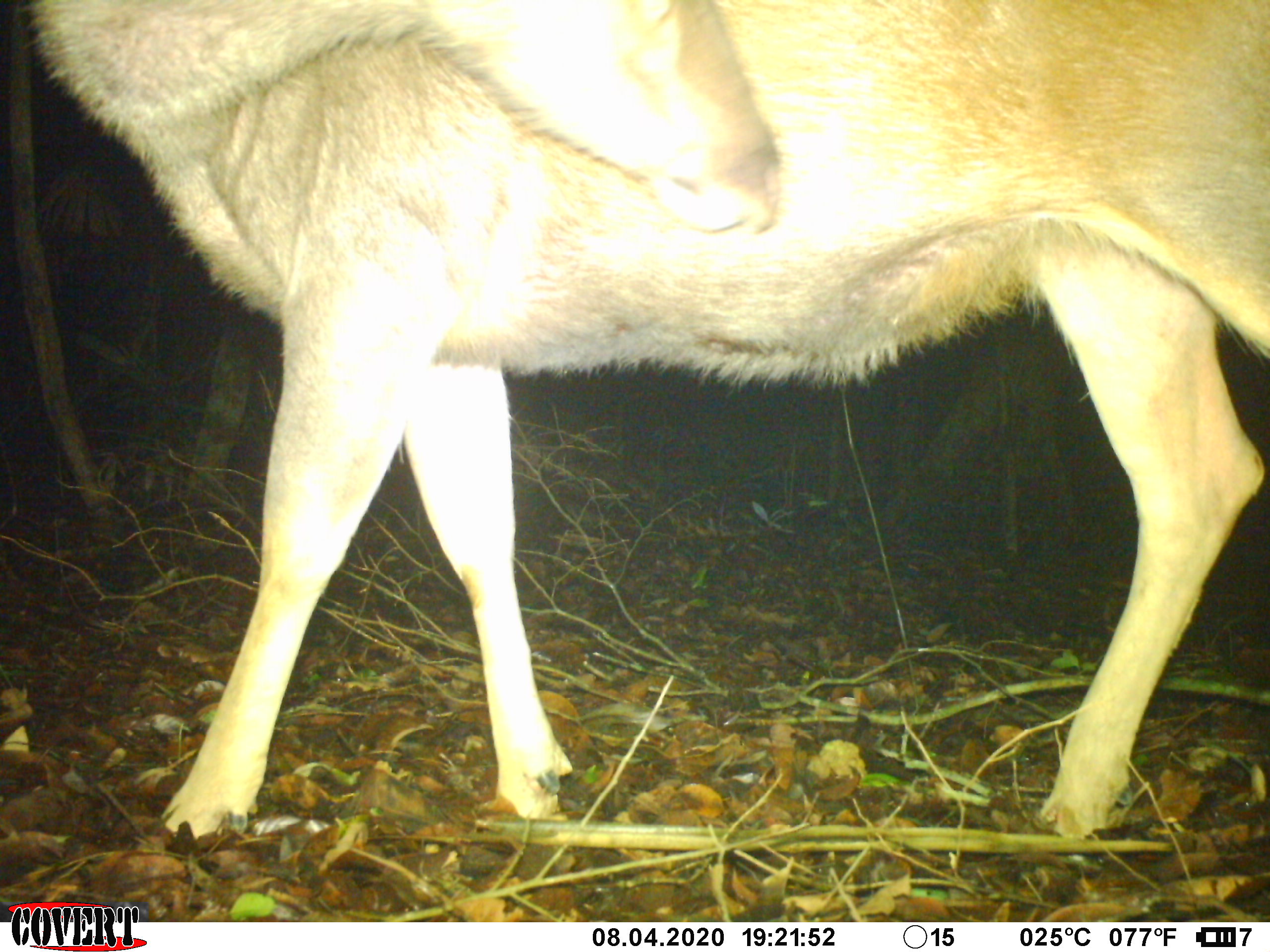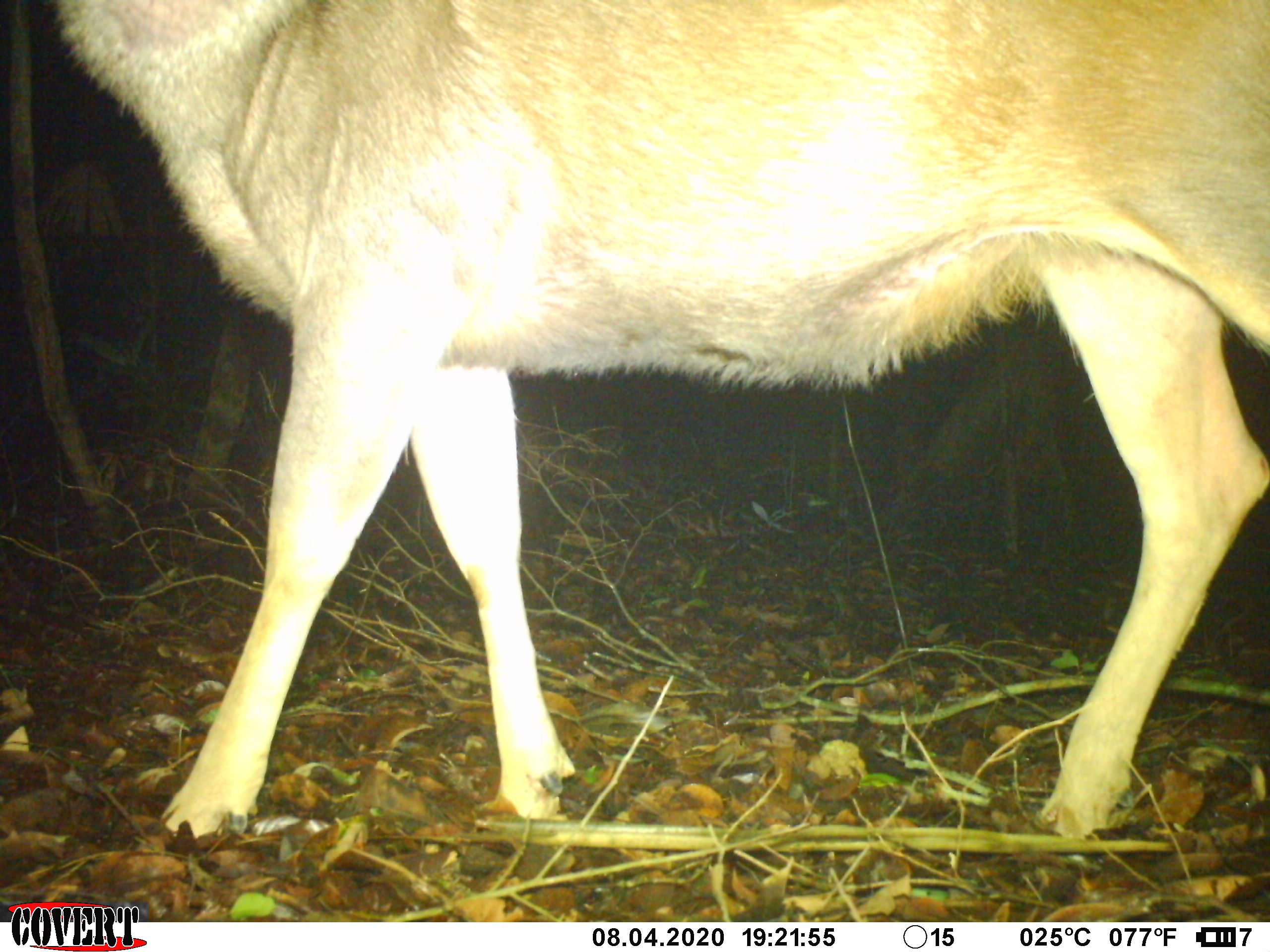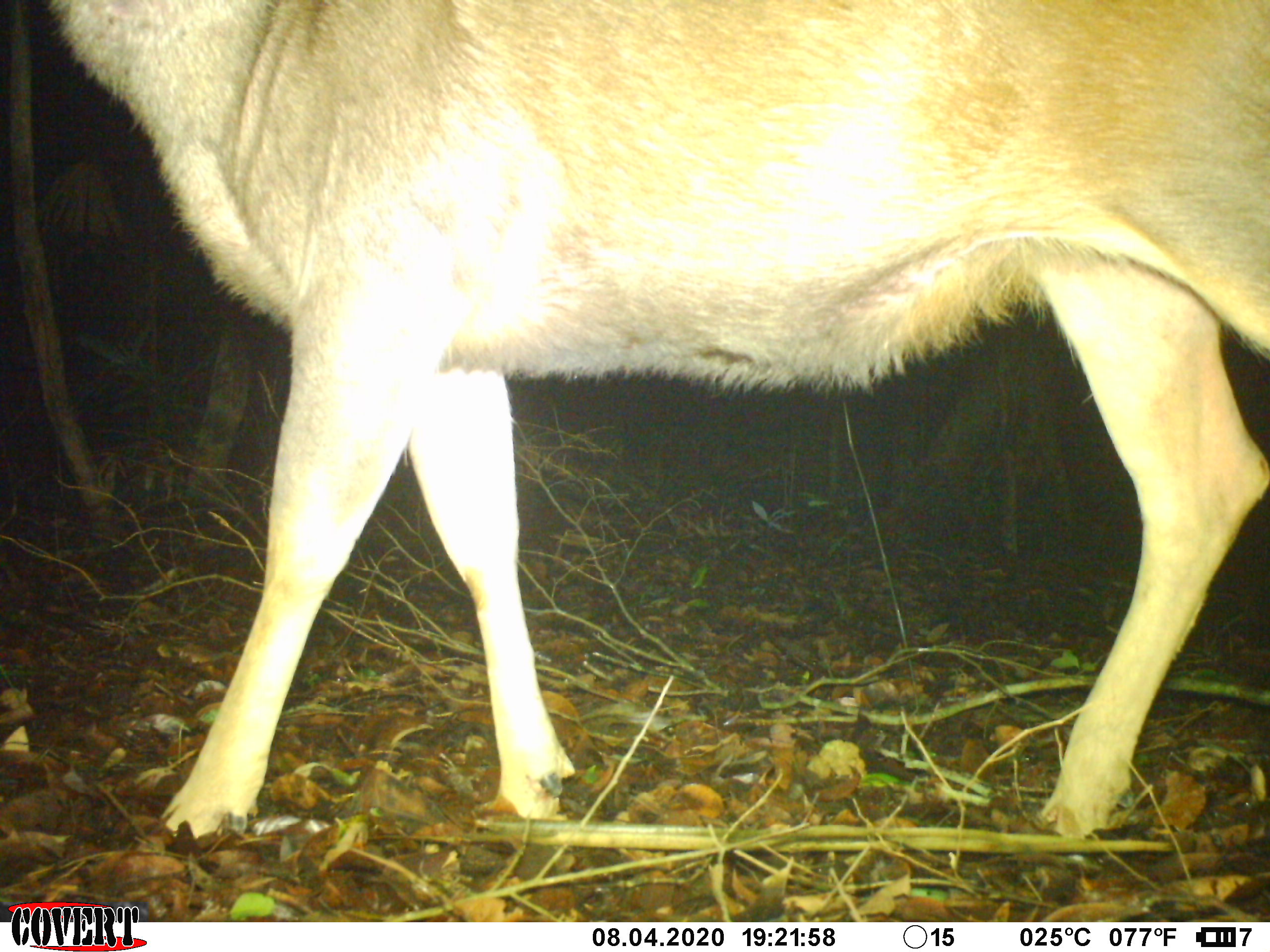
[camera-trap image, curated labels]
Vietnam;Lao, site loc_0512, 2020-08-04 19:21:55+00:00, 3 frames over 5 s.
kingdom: Animalia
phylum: Chordata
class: Mammalia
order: Artiodactyla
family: Cervidae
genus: Rusa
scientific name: Rusa unicolor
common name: sambar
Sambar (Rusa unicolor). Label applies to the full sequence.